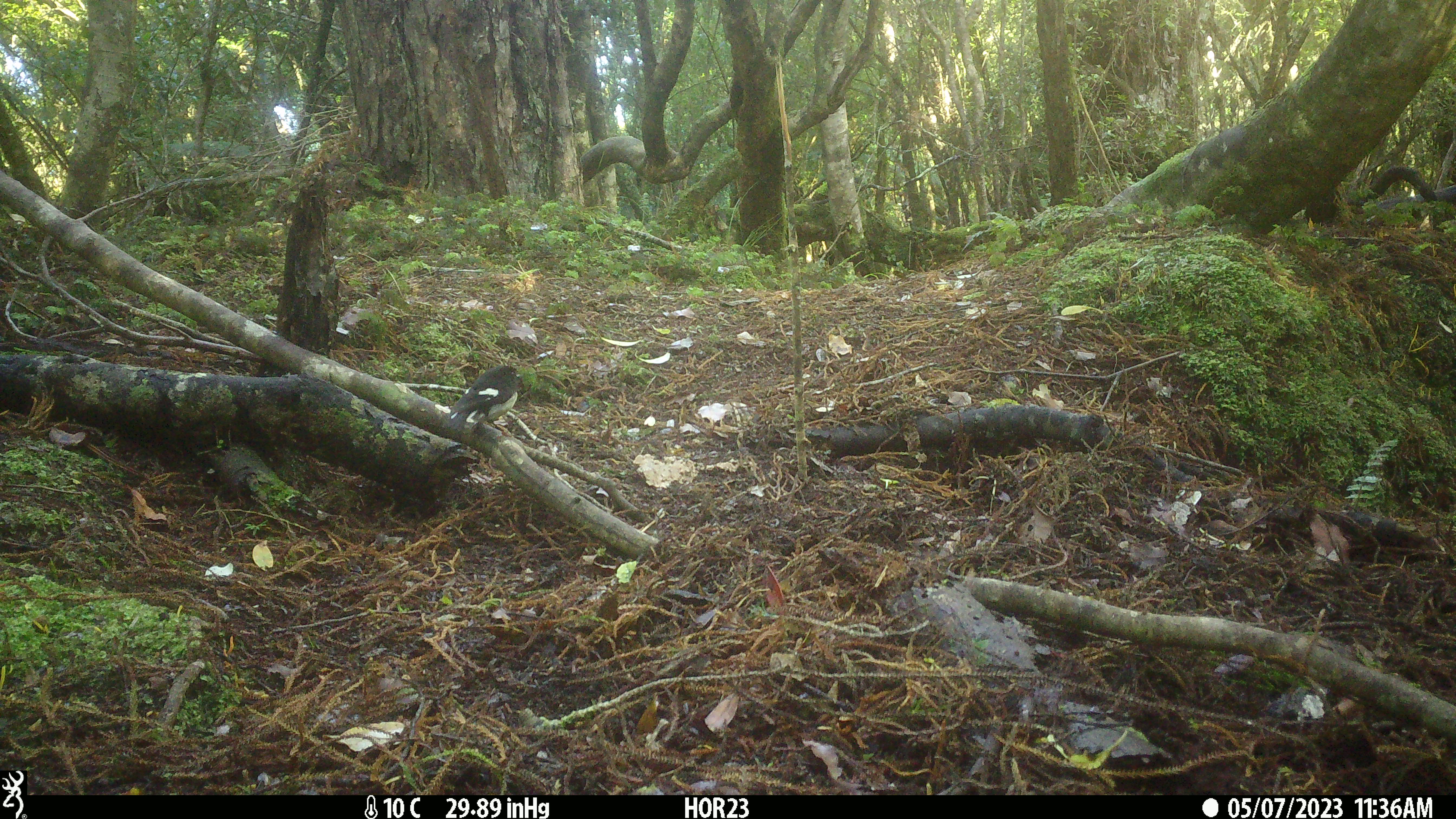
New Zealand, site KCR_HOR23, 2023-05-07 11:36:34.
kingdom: Animalia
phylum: Chordata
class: Aves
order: Passeriformes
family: Petroicidae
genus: Petroica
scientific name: Petroica macrocephala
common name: tomtit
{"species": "tomtit (Petroica macrocephala)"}